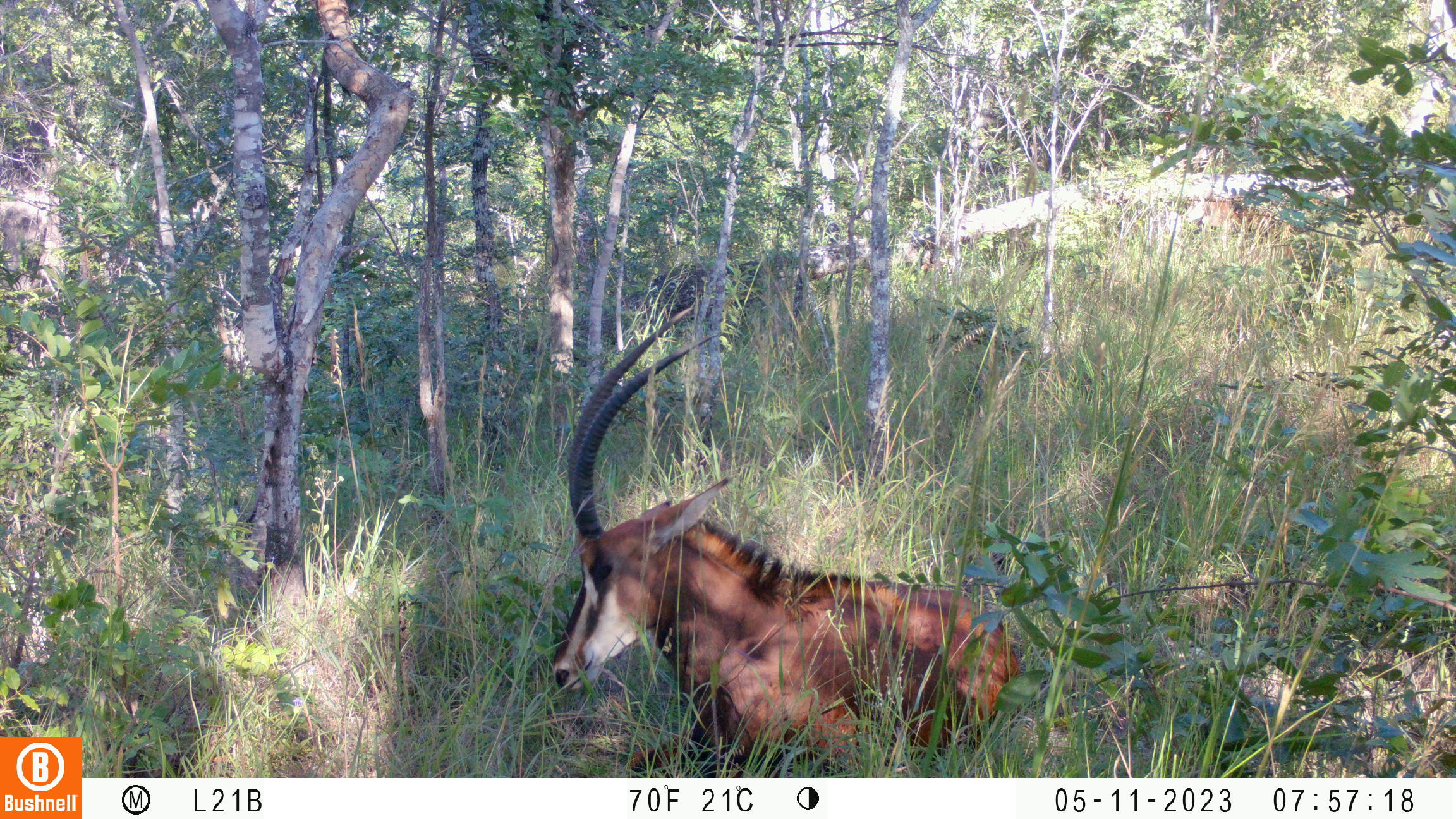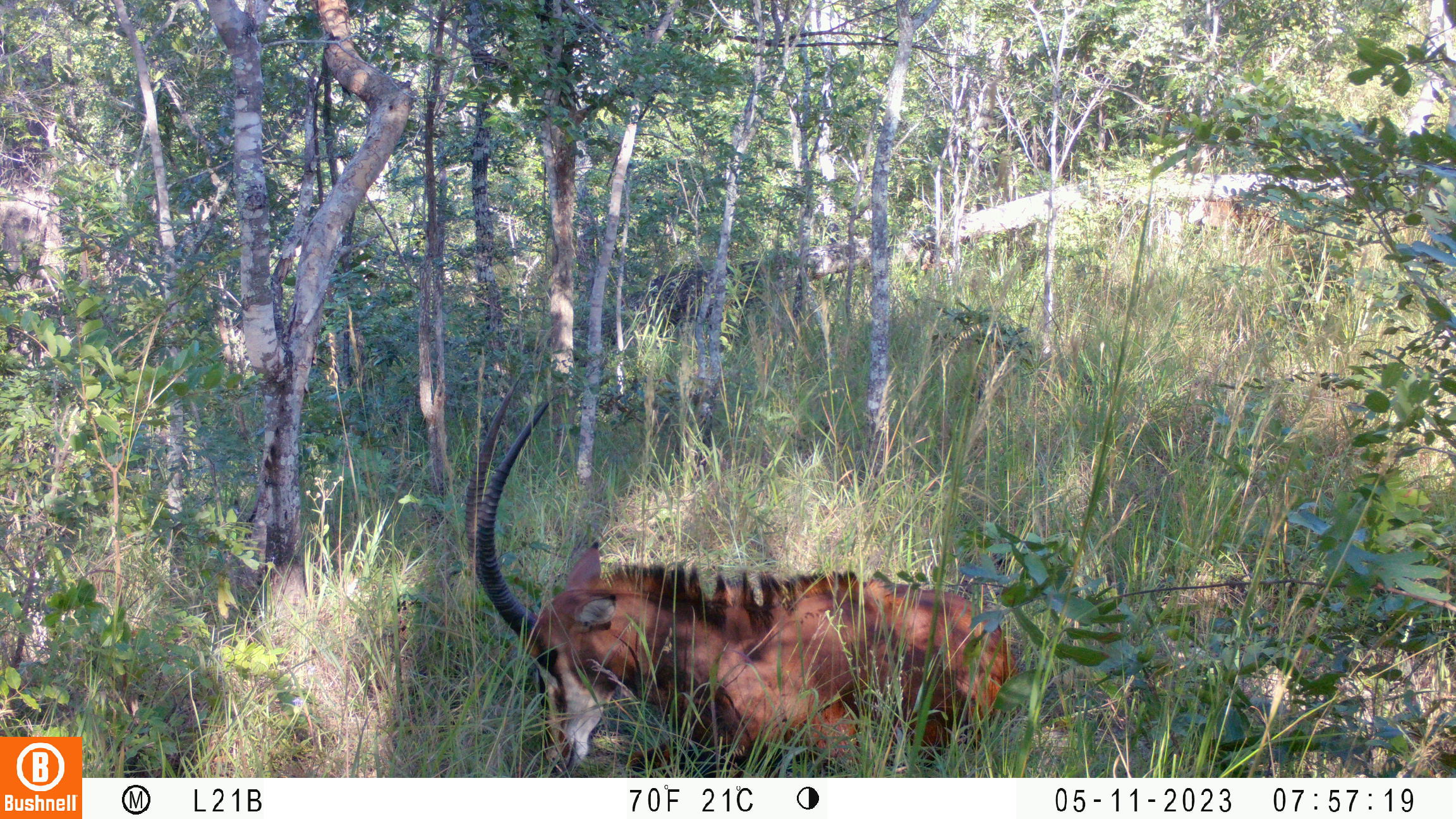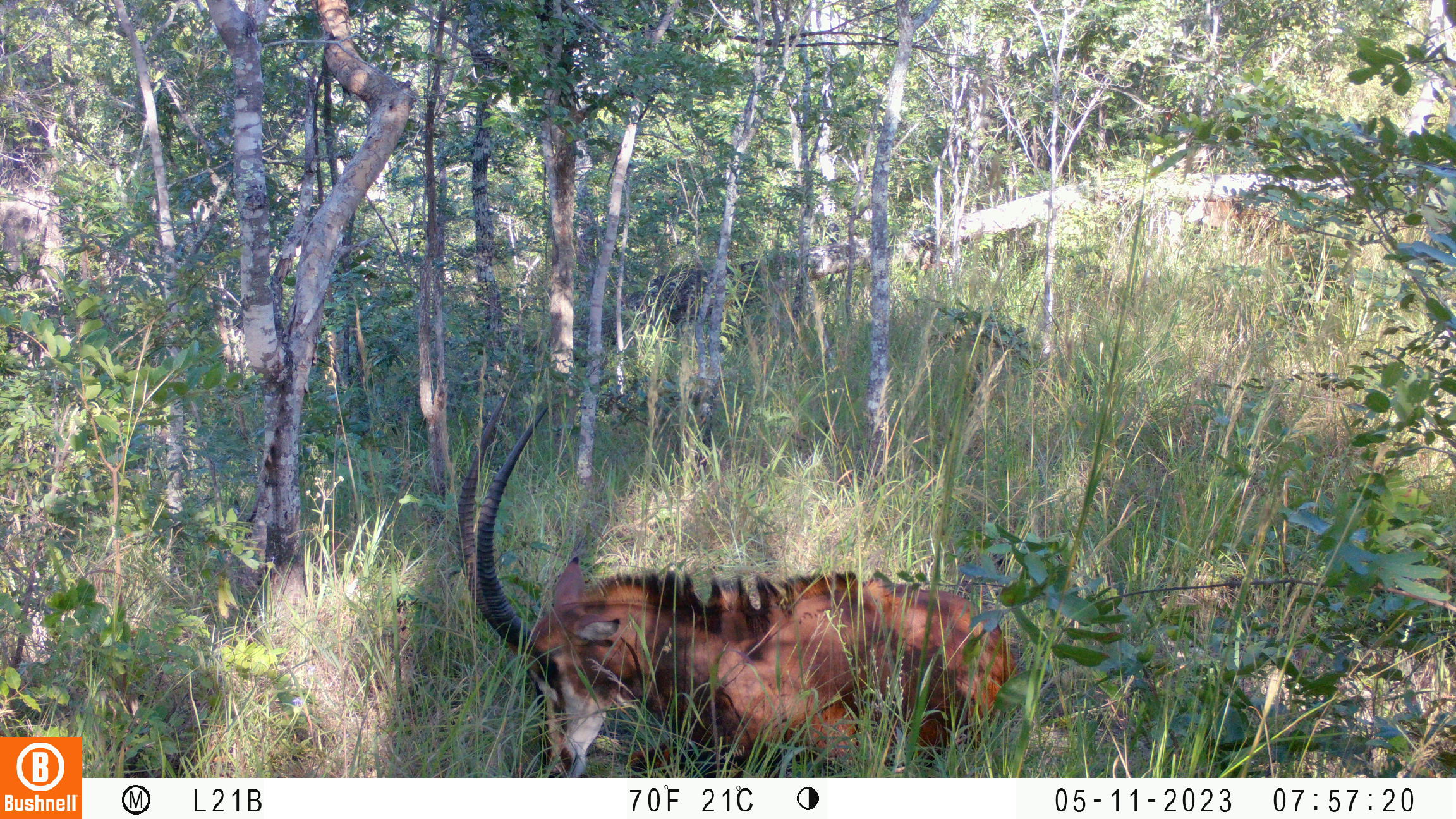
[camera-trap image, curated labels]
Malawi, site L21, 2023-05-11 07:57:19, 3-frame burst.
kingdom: Animalia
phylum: Chordata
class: Mammalia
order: Artiodactyla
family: Bovidae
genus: Hippotragus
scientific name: Hippotragus niger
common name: sable antelope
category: sable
Sable (sable antelope) (Hippotragus niger), count 2.